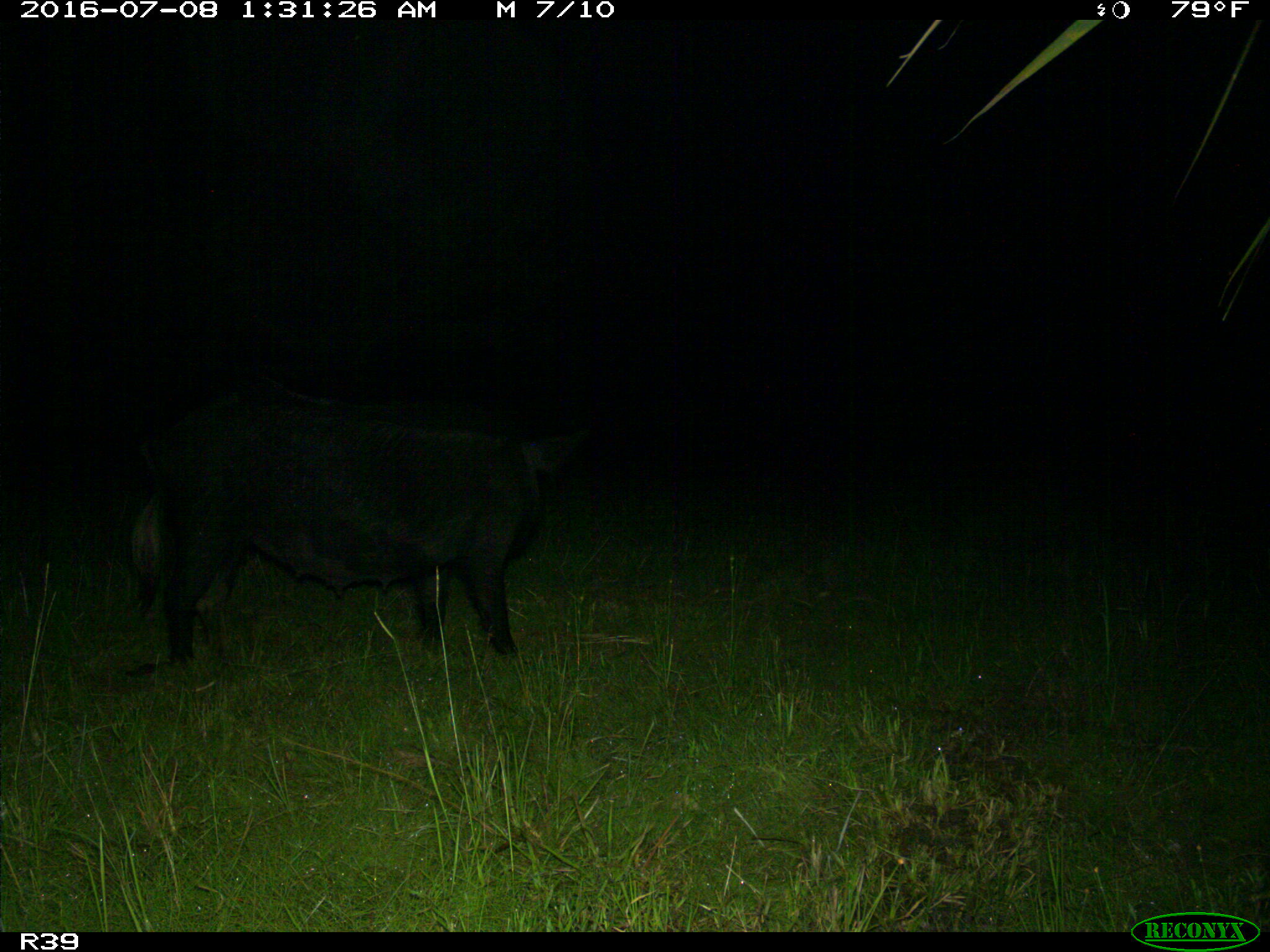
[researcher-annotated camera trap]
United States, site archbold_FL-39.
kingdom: Animalia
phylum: Chordata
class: Mammalia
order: Artiodactyla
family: Suidae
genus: Sus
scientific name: Sus scrofa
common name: wild boar